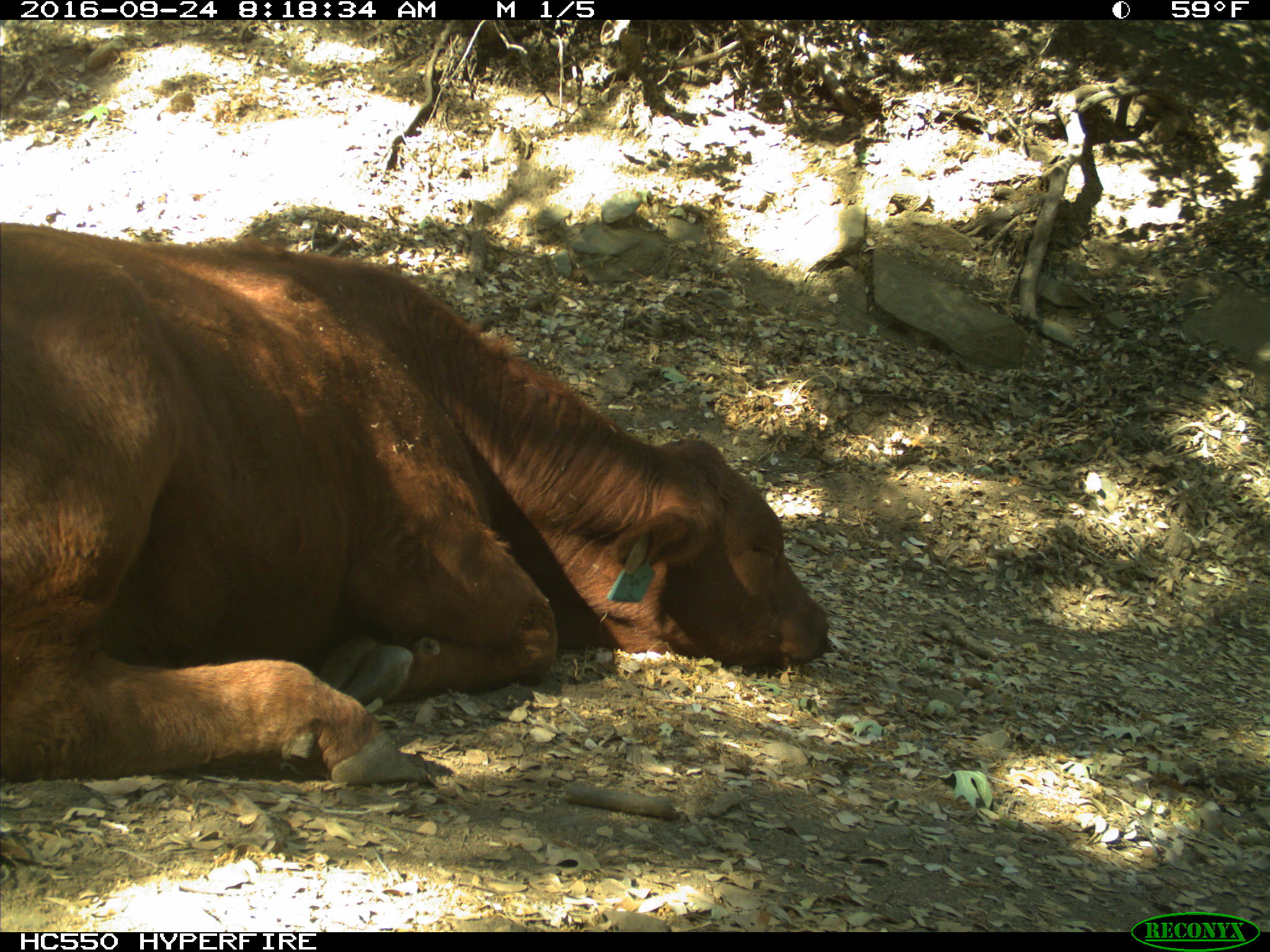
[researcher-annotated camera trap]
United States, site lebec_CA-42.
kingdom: Animalia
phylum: Chordata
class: Mammalia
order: Artiodactyla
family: Bovidae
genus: Bos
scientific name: Bos taurus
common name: domestic cow